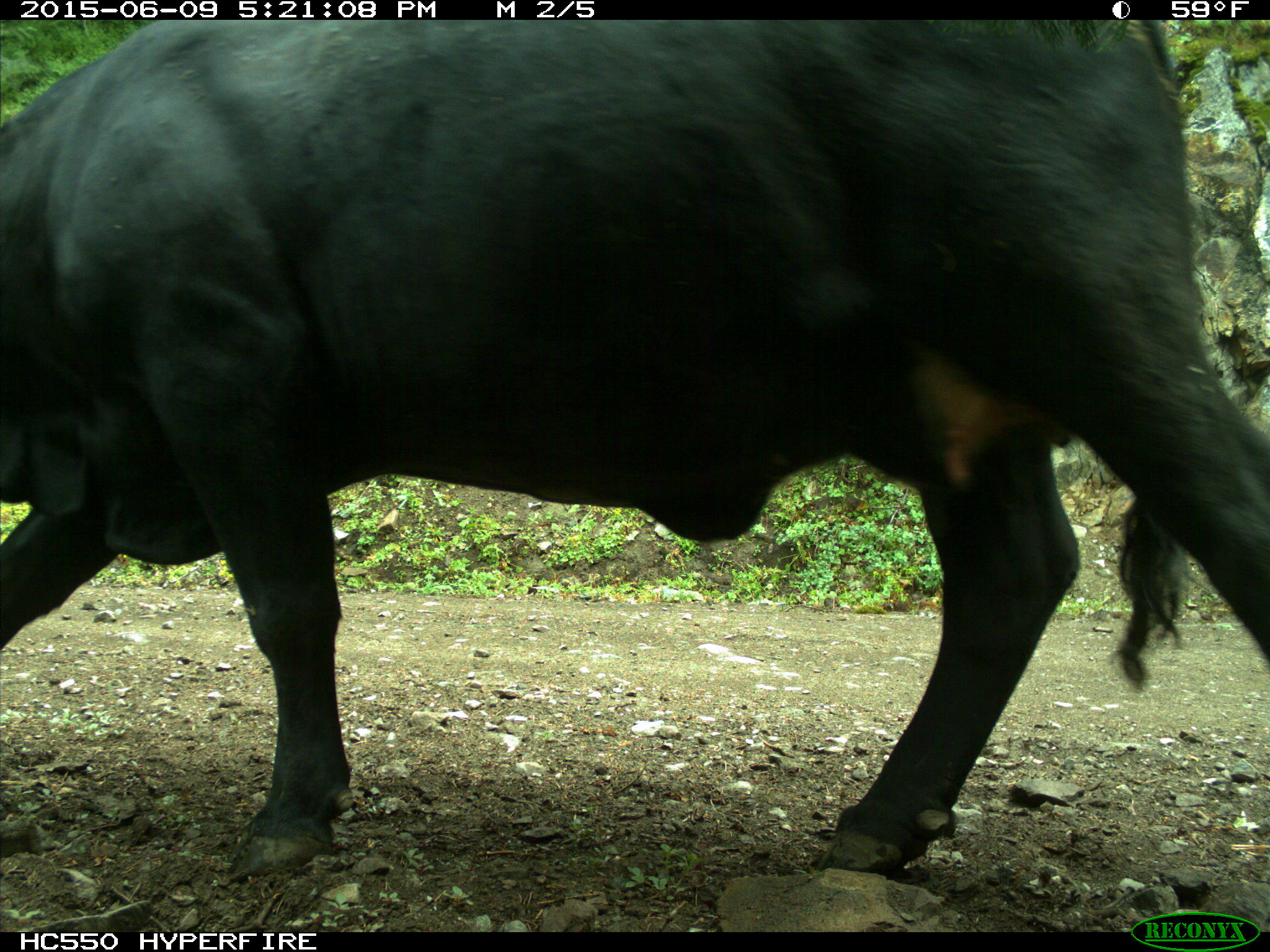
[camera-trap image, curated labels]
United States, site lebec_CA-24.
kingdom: Animalia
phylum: Chordata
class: Mammalia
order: Artiodactyla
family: Bovidae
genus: Bos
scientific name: Bos taurus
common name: domestic cow